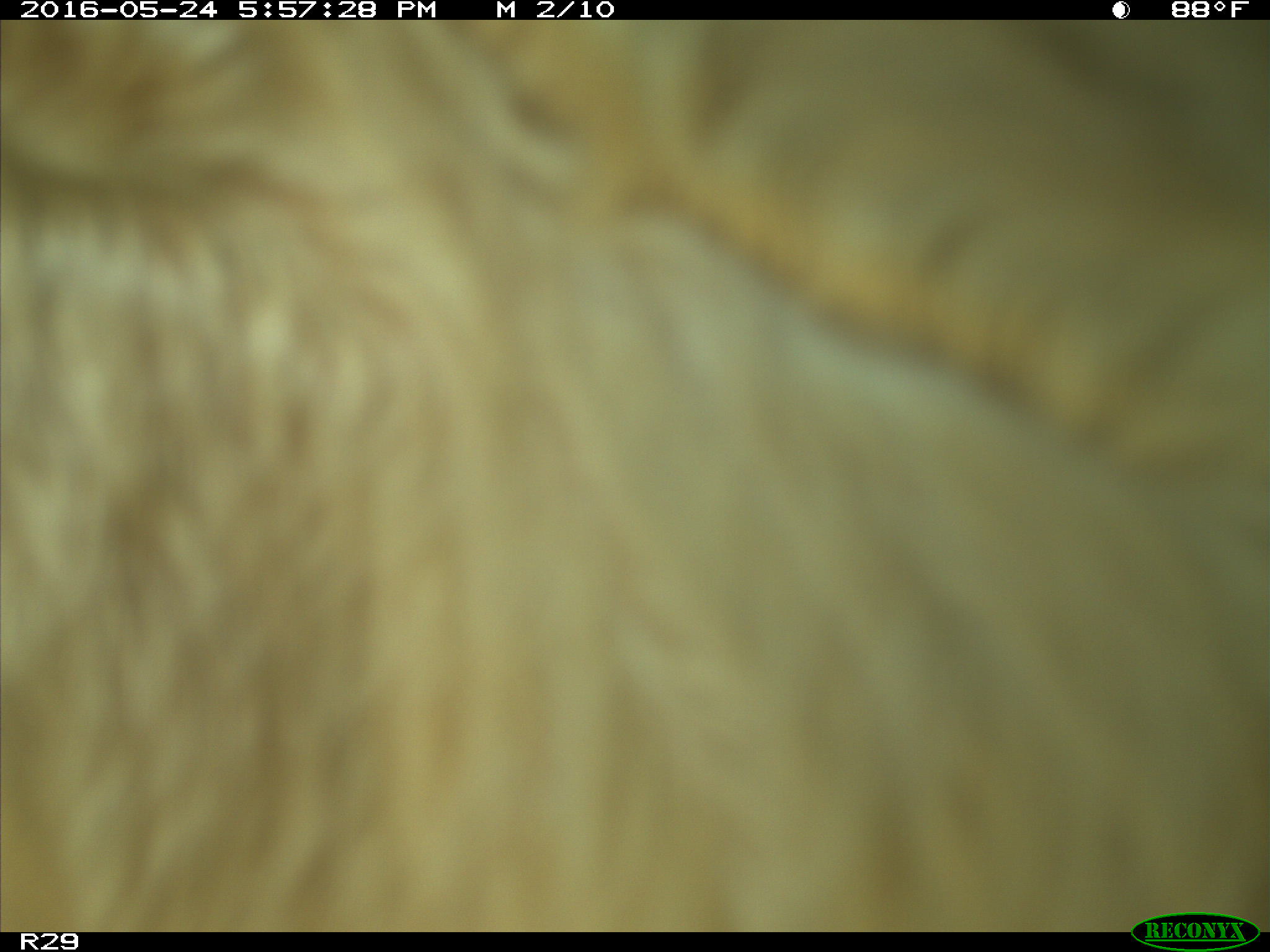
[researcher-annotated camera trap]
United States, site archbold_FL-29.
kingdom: Animalia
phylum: Chordata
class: Mammalia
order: Artiodactyla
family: Bovidae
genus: Bos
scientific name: Bos taurus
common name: domestic cow